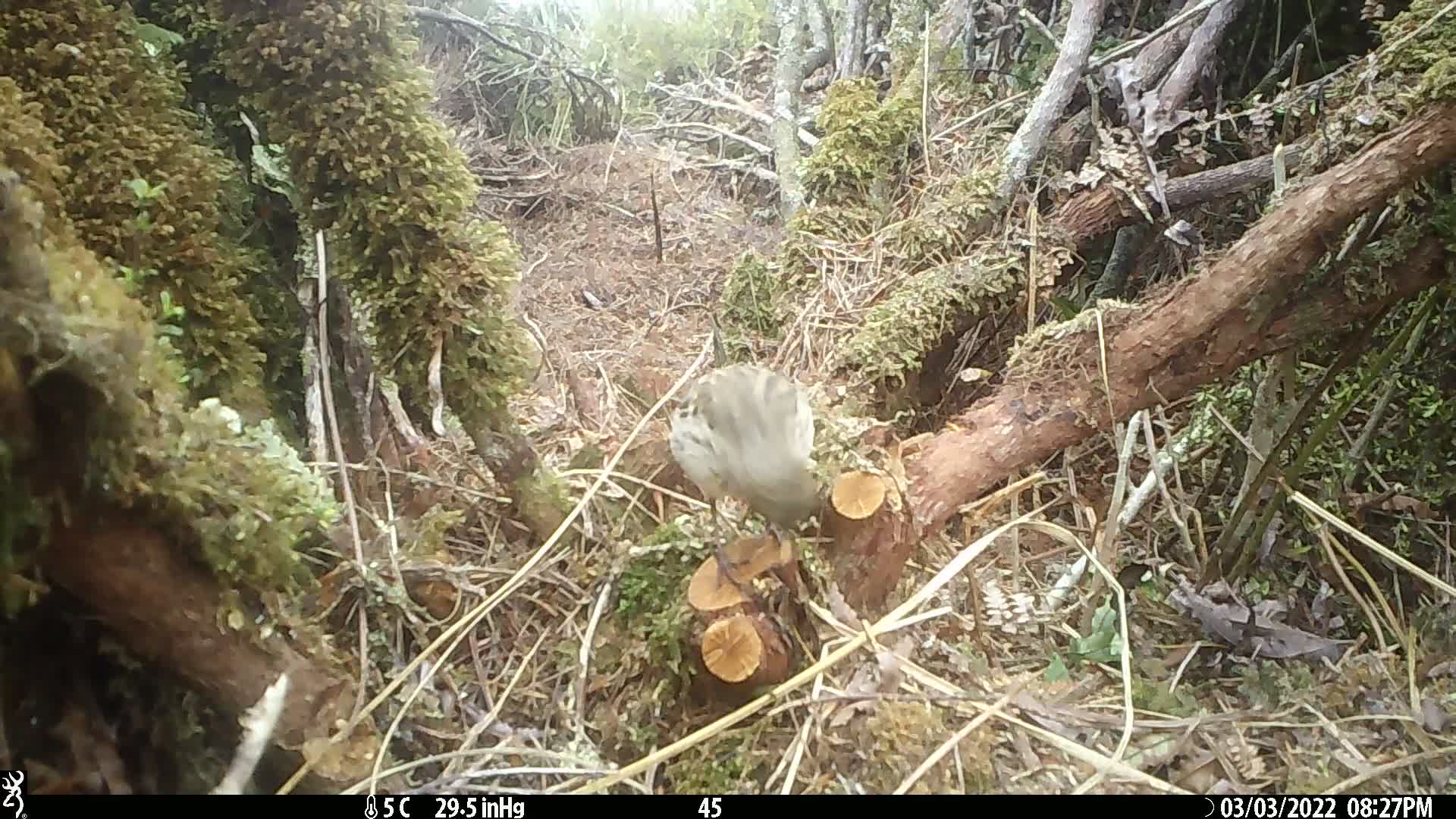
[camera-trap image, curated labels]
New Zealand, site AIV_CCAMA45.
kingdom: Animalia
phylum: Chordata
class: Aves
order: Passeriformes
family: Motacillidae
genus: Anthus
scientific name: Anthus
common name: pipit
Pipit (Anthus).